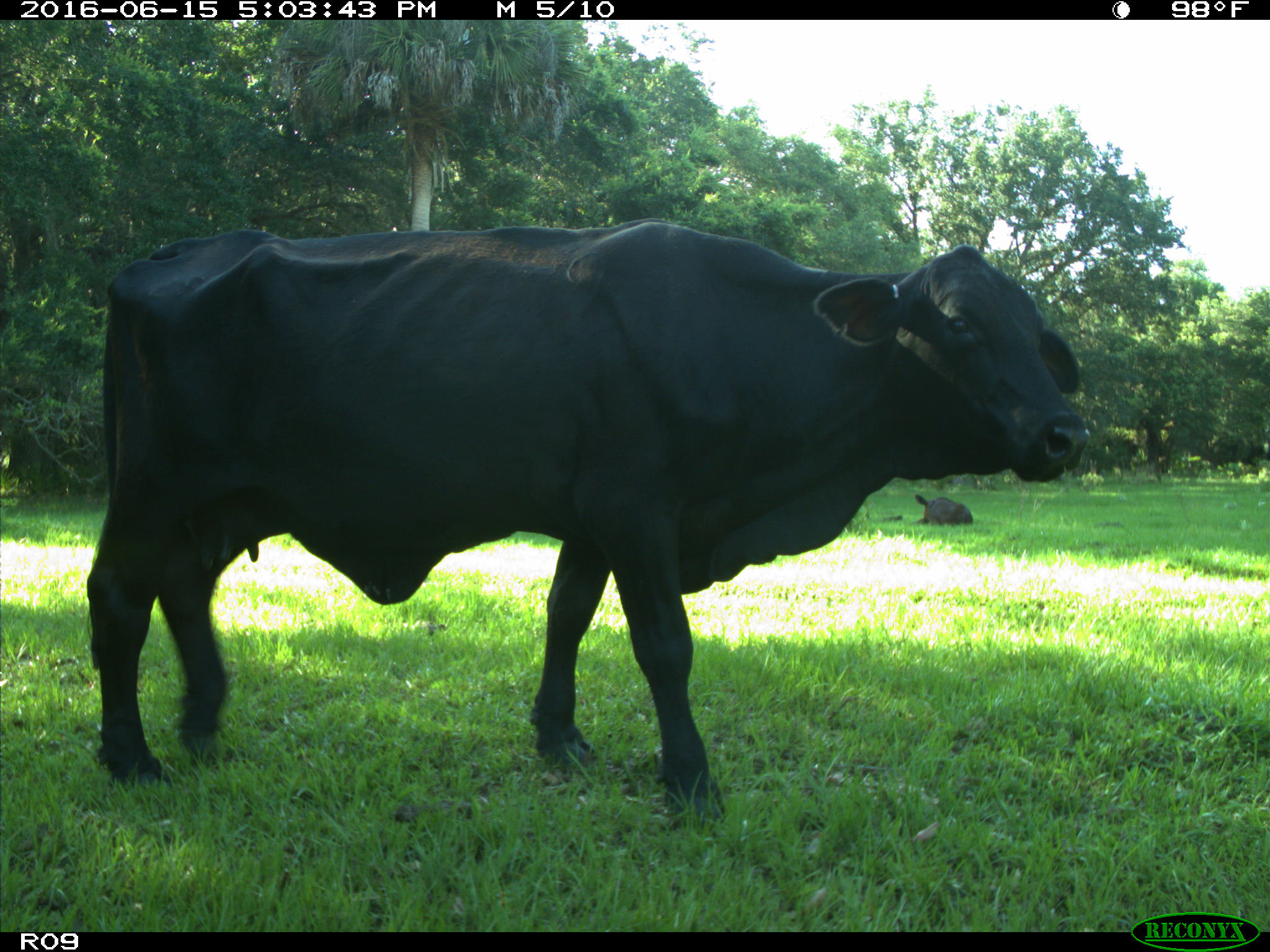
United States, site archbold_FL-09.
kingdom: Animalia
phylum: Chordata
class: Mammalia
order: Artiodactyla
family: Bovidae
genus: Bos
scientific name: Bos taurus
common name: domestic cow